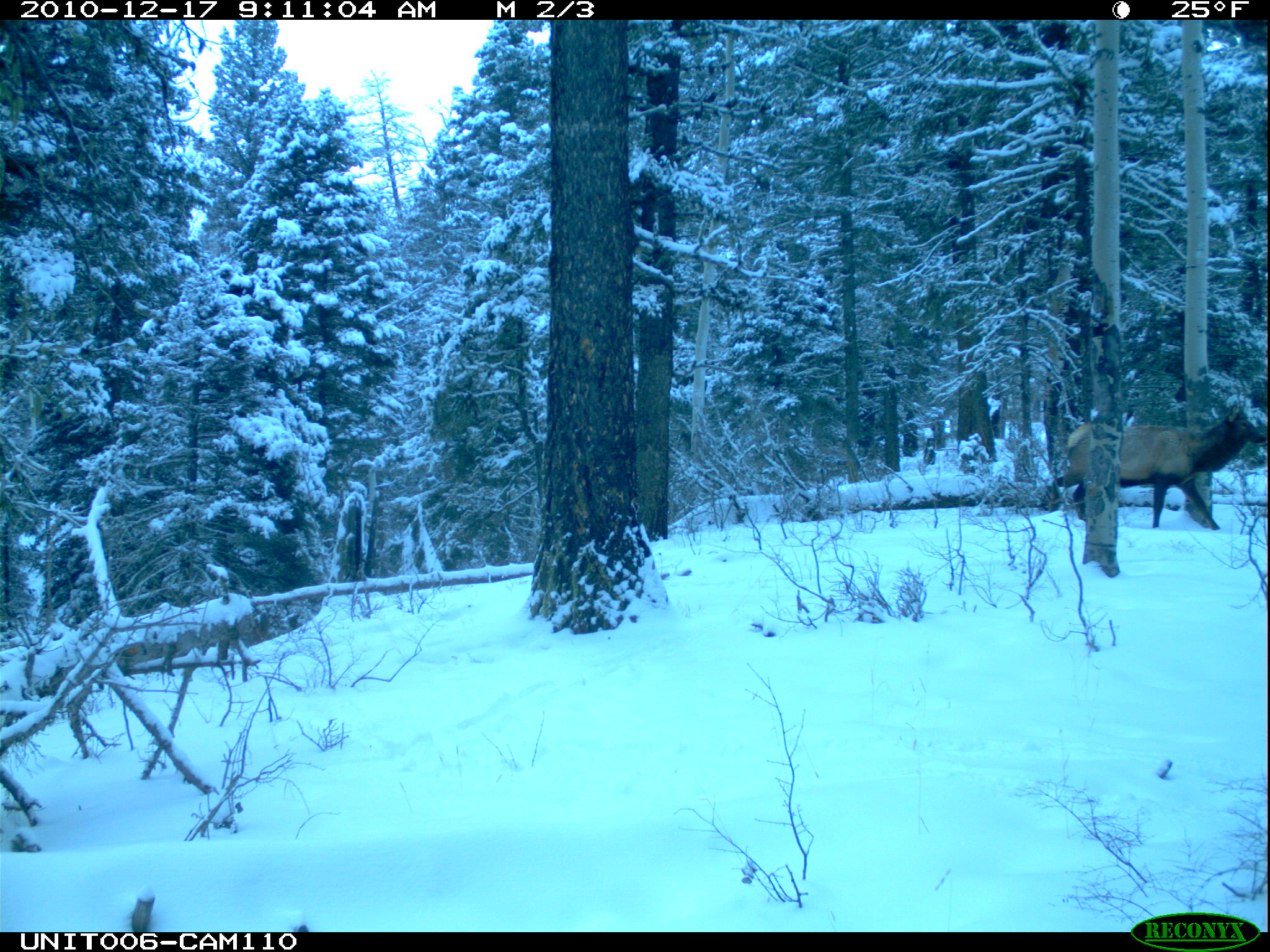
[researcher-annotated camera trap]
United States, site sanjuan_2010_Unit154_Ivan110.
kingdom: Animalia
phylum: Chordata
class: Mammalia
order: Artiodactyla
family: Cervidae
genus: Cervus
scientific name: Cervus elaphus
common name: red deer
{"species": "Cervus elaphus (red deer)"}